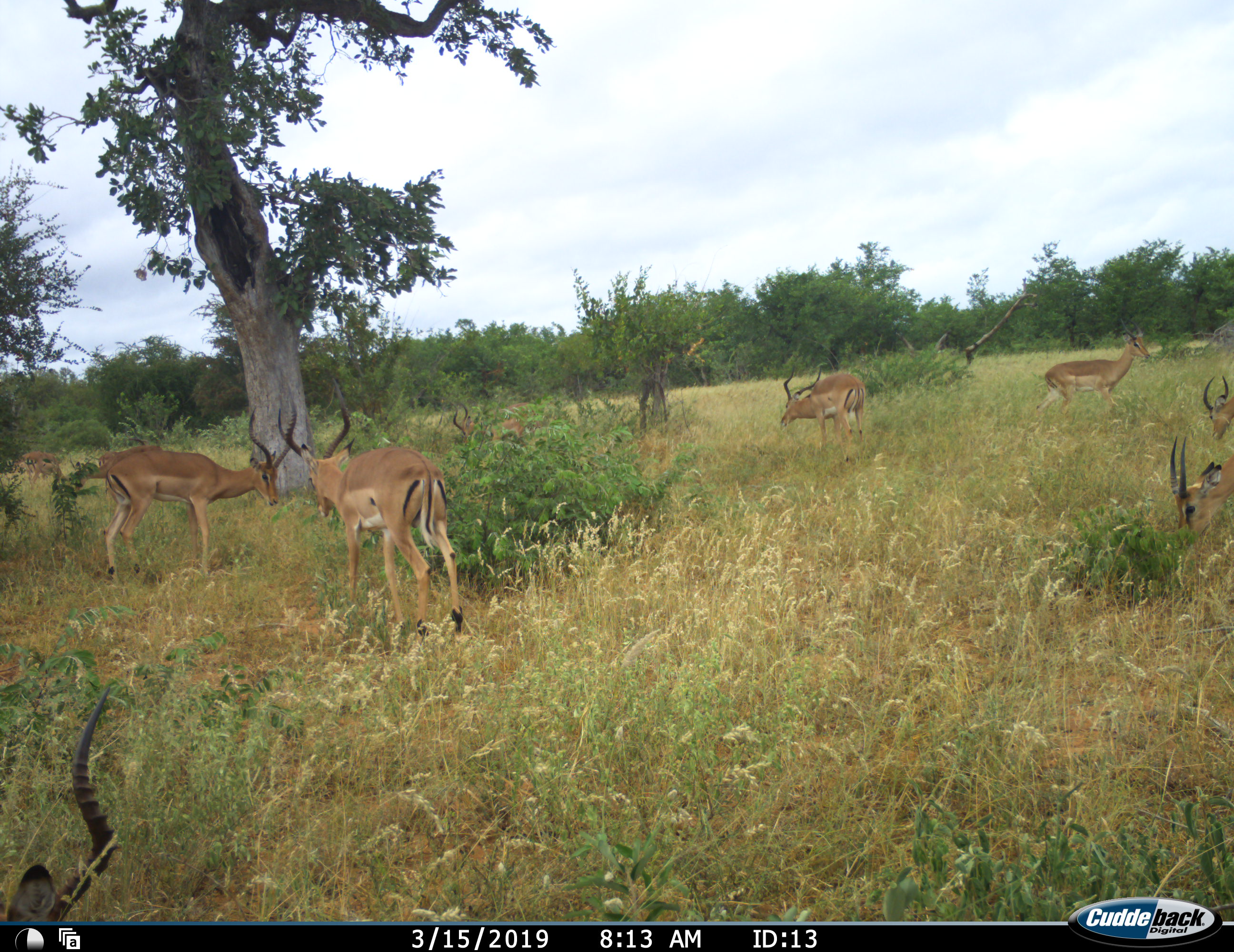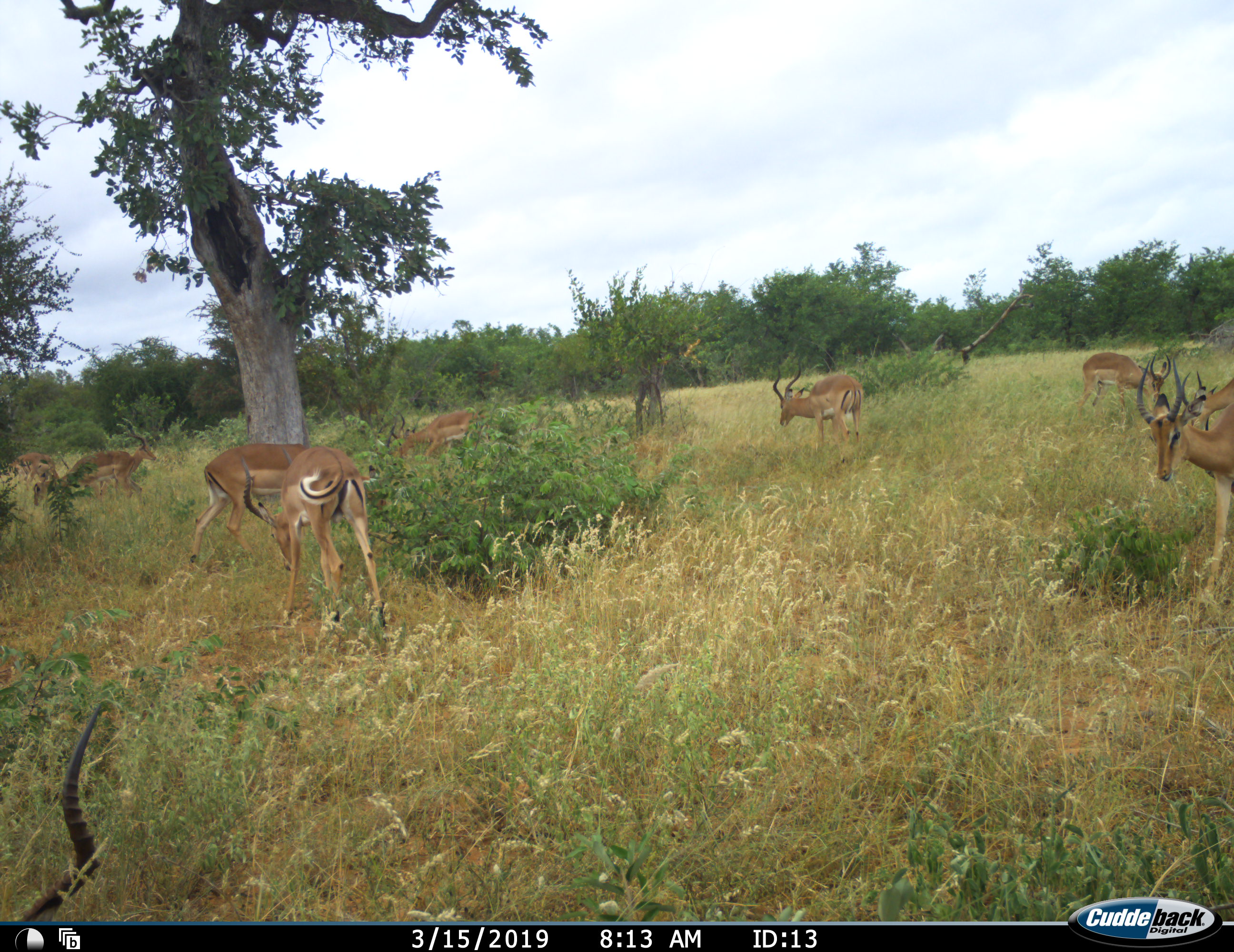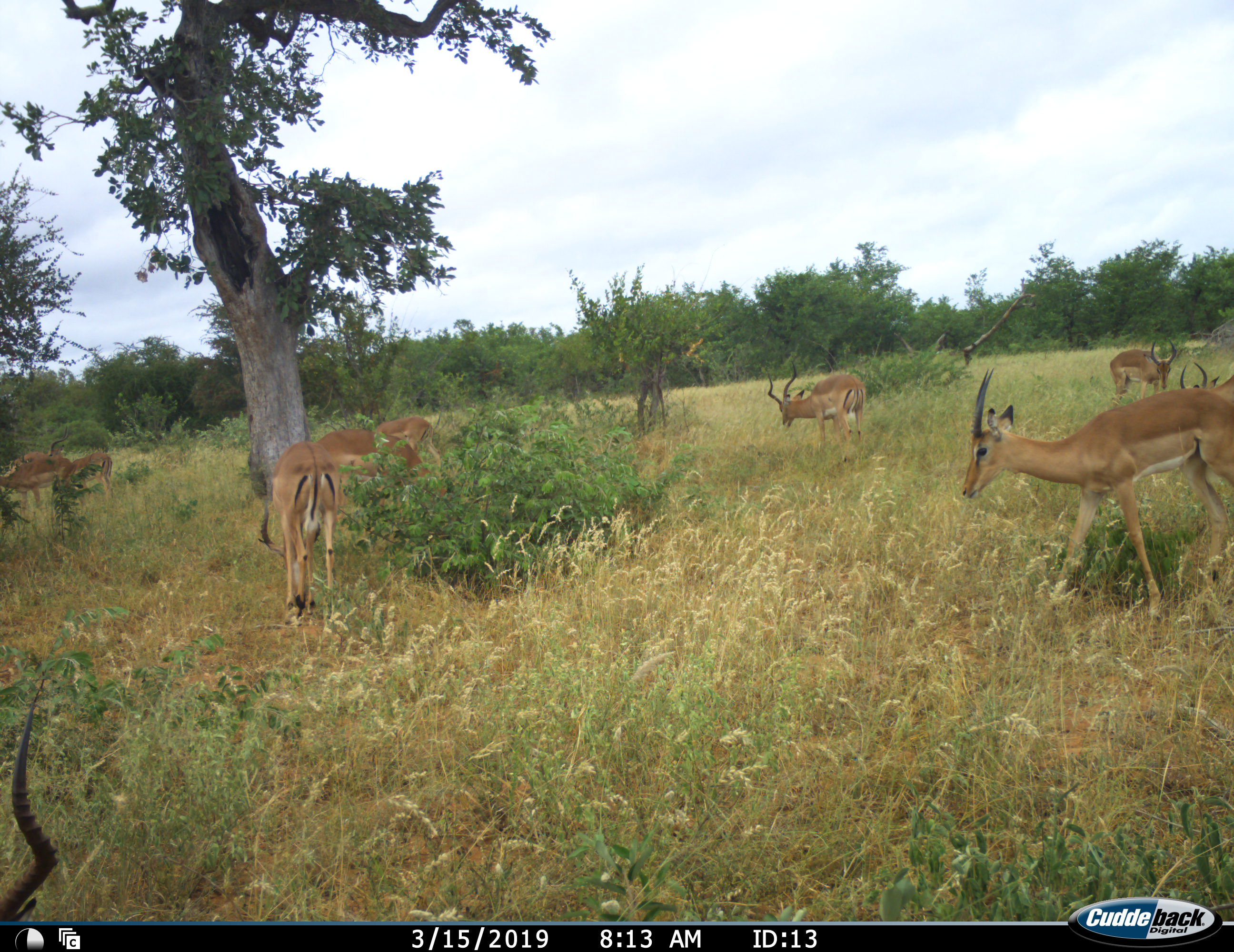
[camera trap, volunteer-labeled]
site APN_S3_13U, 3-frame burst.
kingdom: Animalia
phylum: Chordata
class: Mammalia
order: Artiodactyla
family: Bovidae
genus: Aepyceros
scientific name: Aepyceros melampus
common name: impala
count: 11-50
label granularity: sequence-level